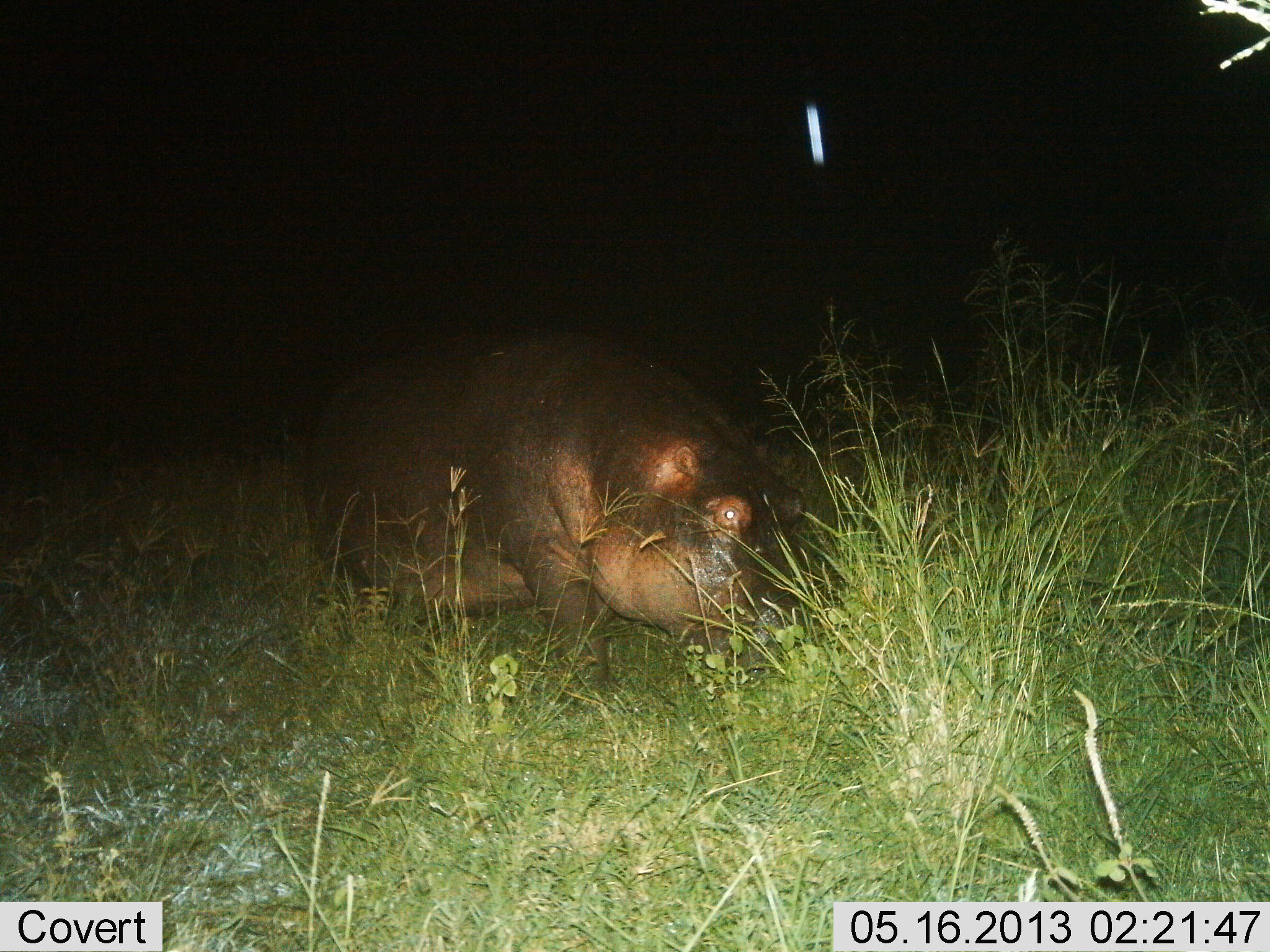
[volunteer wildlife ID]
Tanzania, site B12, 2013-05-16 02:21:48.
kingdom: Animalia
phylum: Chordata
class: Mammalia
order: Artiodactyla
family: Hippopotamidae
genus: Hippopotamus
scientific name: Hippopotamus amphibius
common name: hippopotamus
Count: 1.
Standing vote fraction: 30%.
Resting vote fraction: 0%.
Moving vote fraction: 10%.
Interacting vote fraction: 0%.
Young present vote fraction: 0%.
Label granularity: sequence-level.